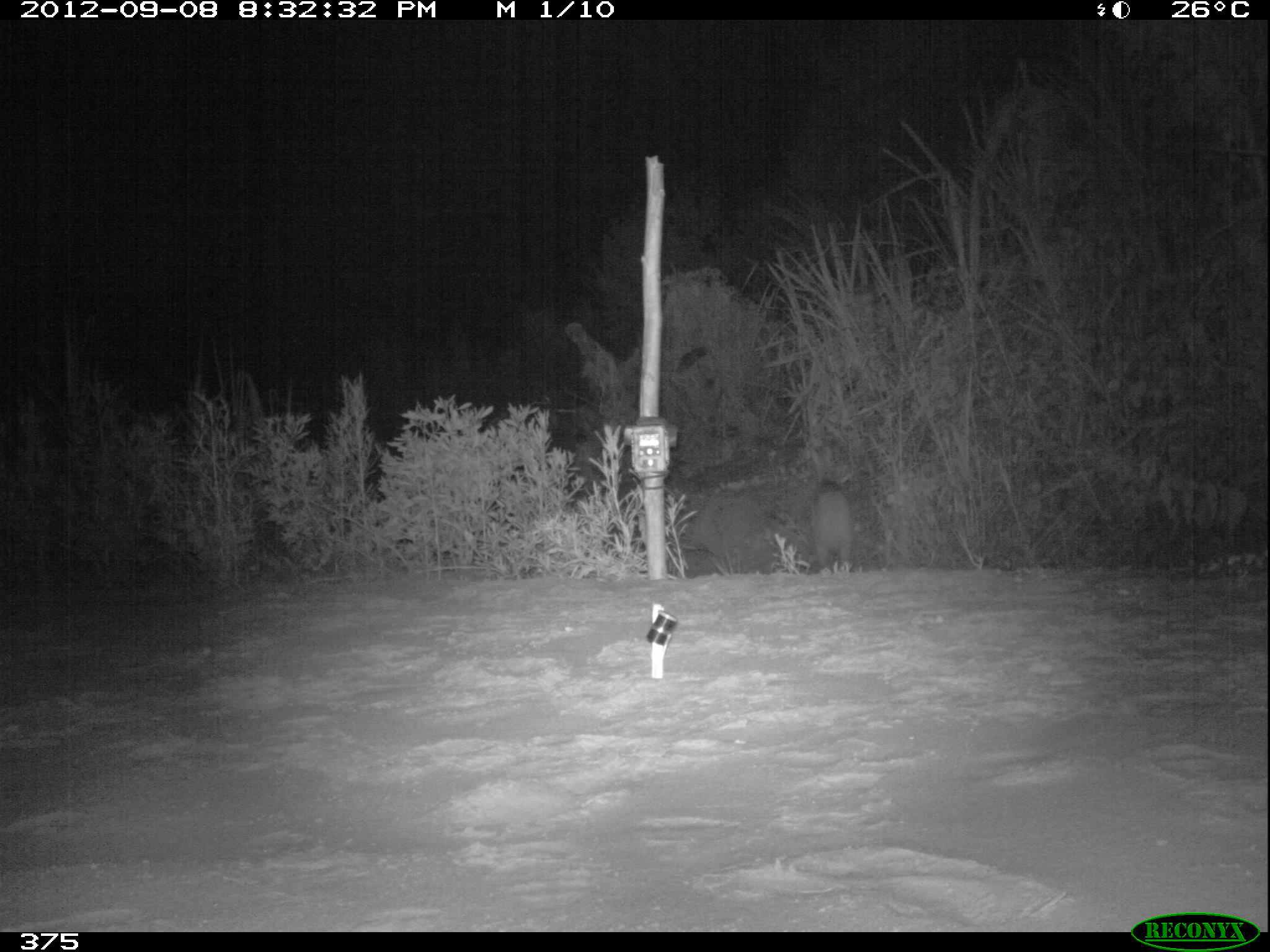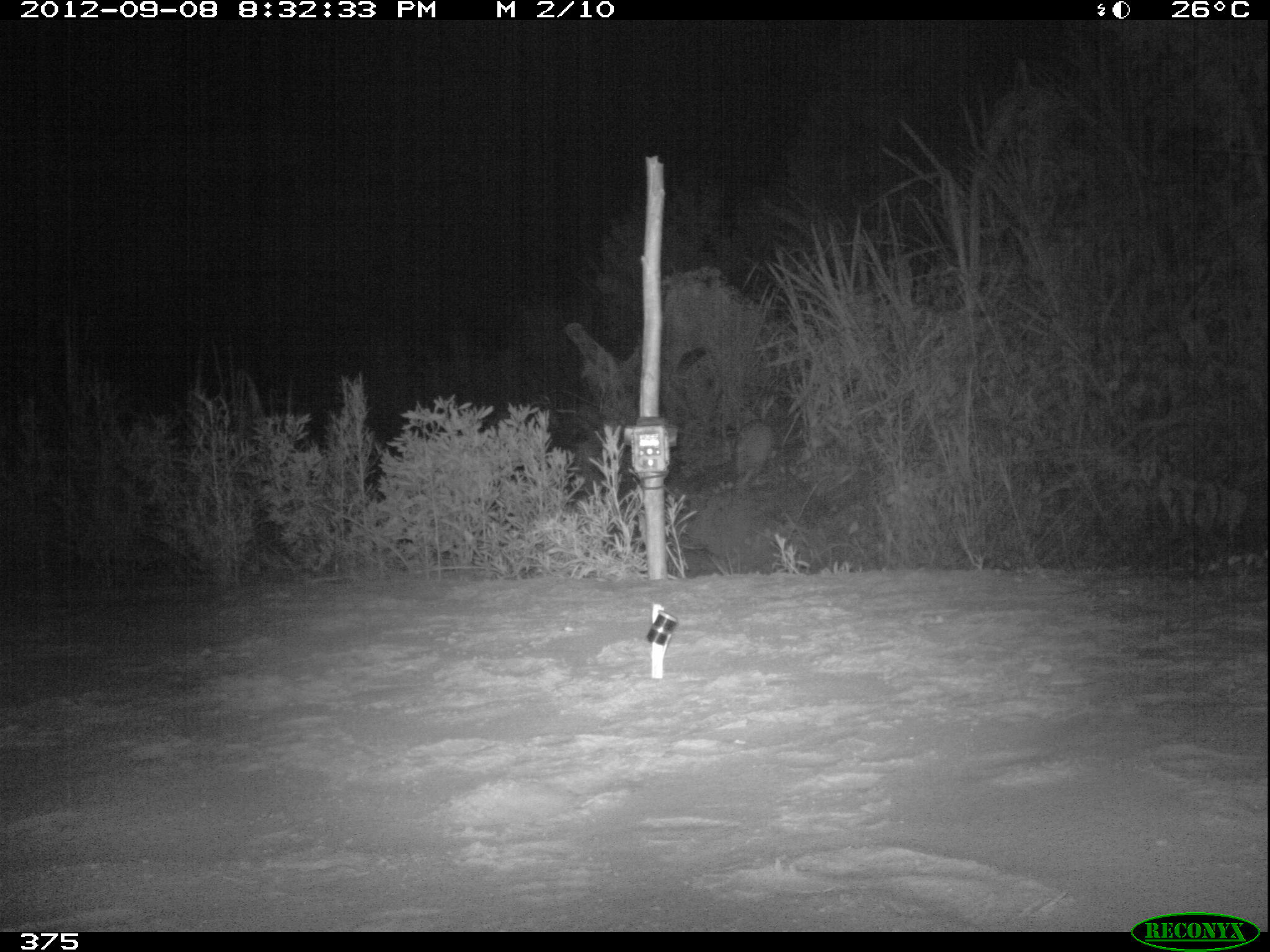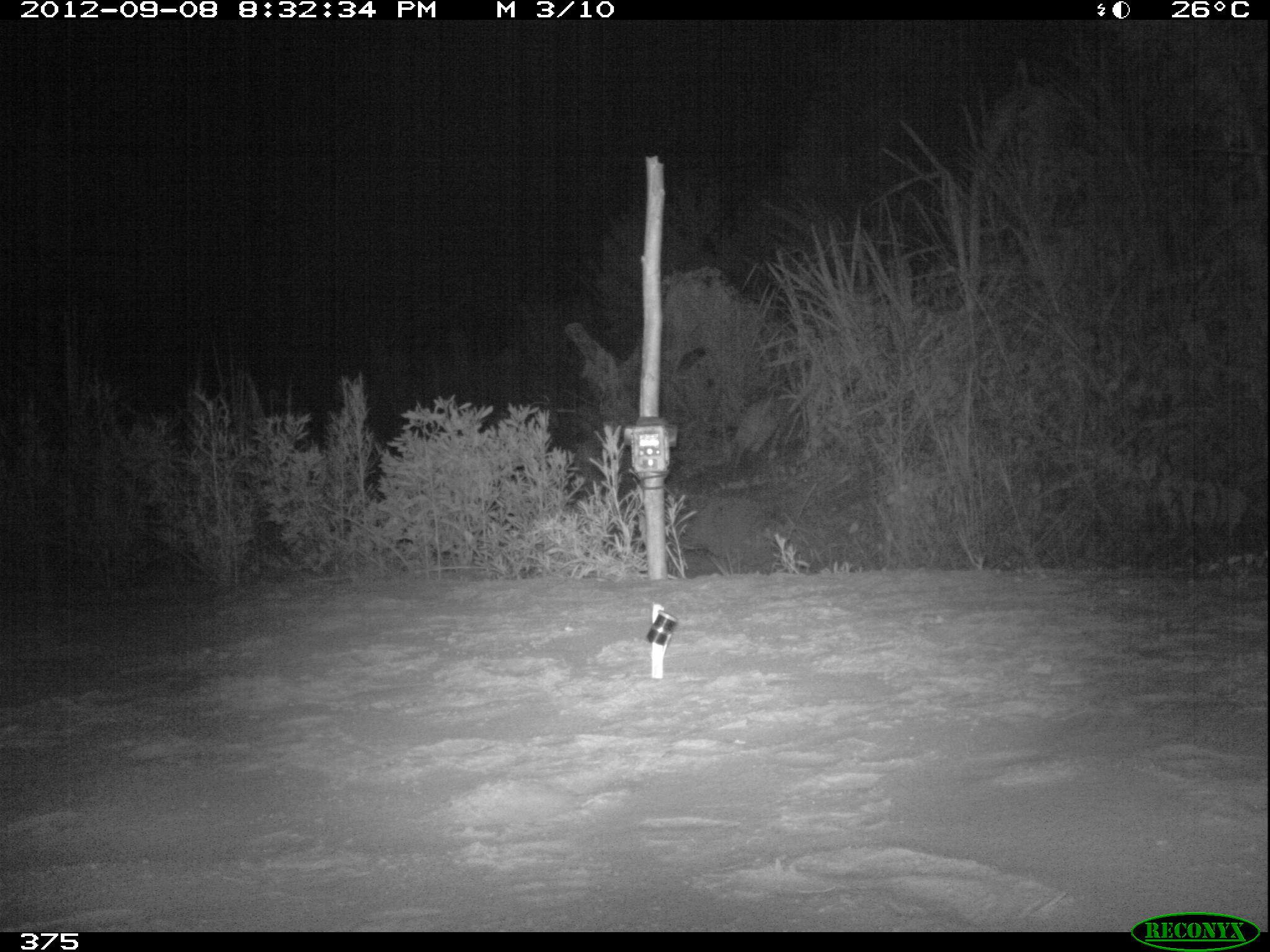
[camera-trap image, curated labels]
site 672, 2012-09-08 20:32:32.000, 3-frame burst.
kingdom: Animalia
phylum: Chordata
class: Mammalia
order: Lagomorpha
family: Leporidae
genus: Sylvilagus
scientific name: Sylvilagus brasiliensis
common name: tapeti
Sylvilagus brasiliensis (tapeti).